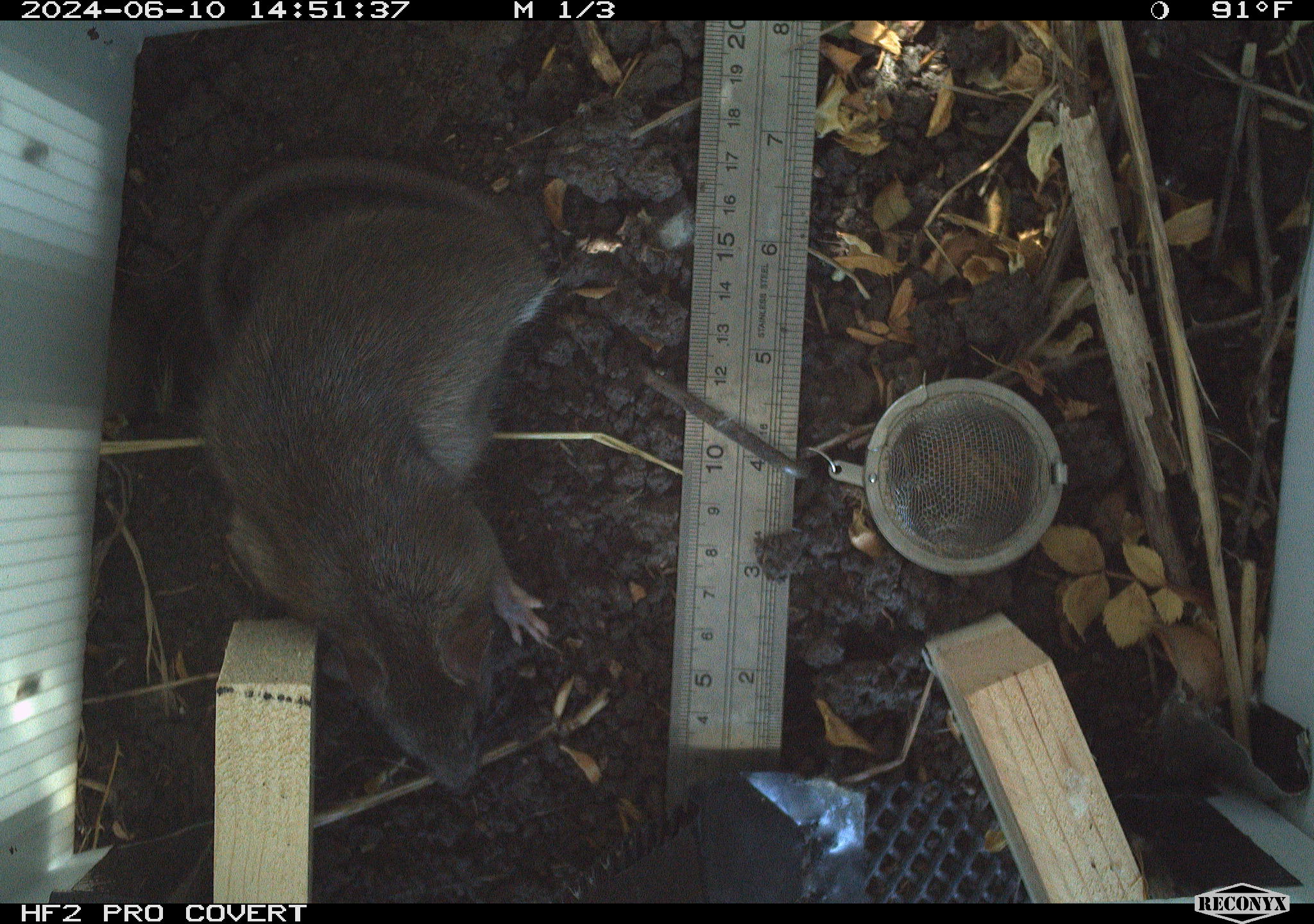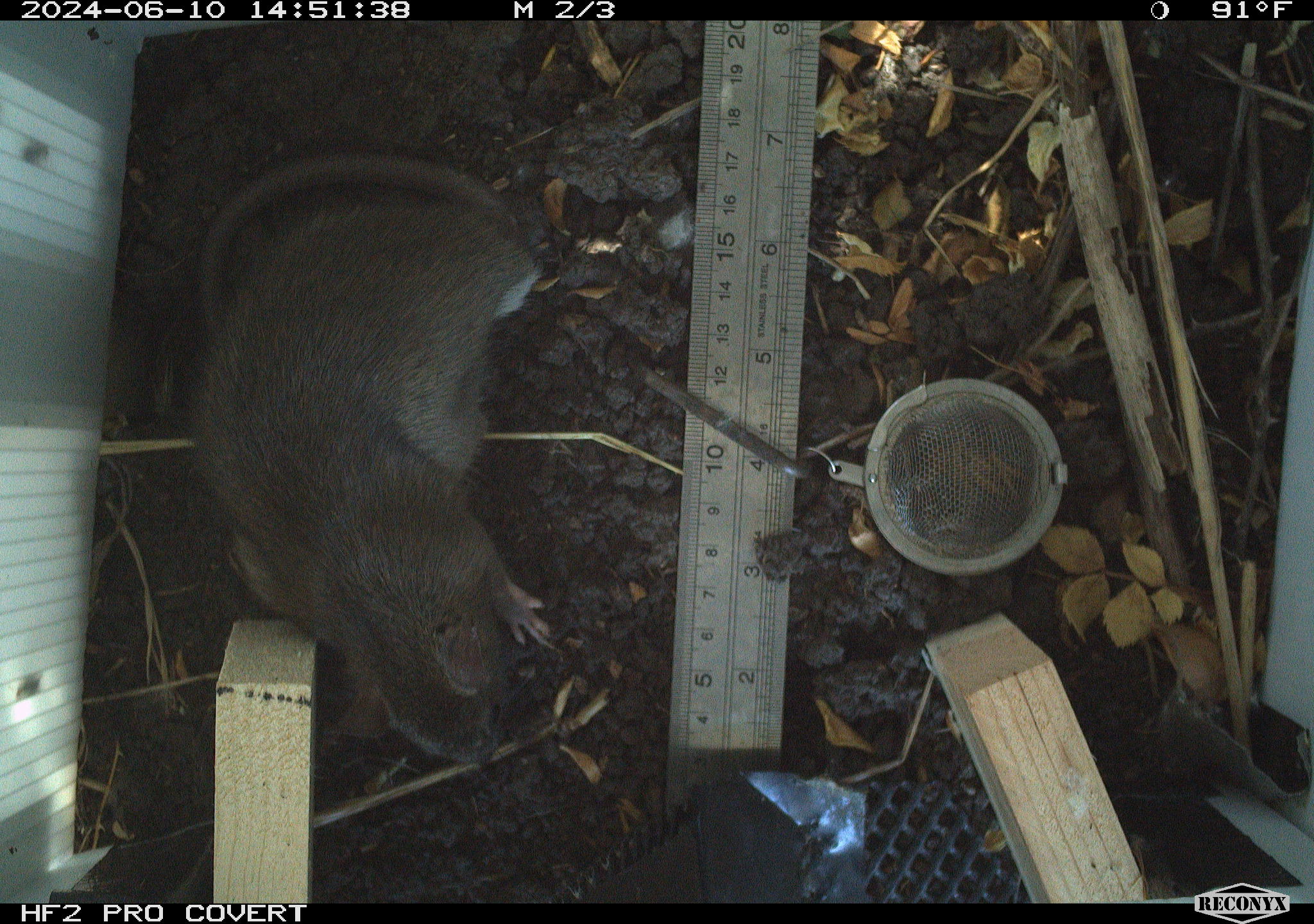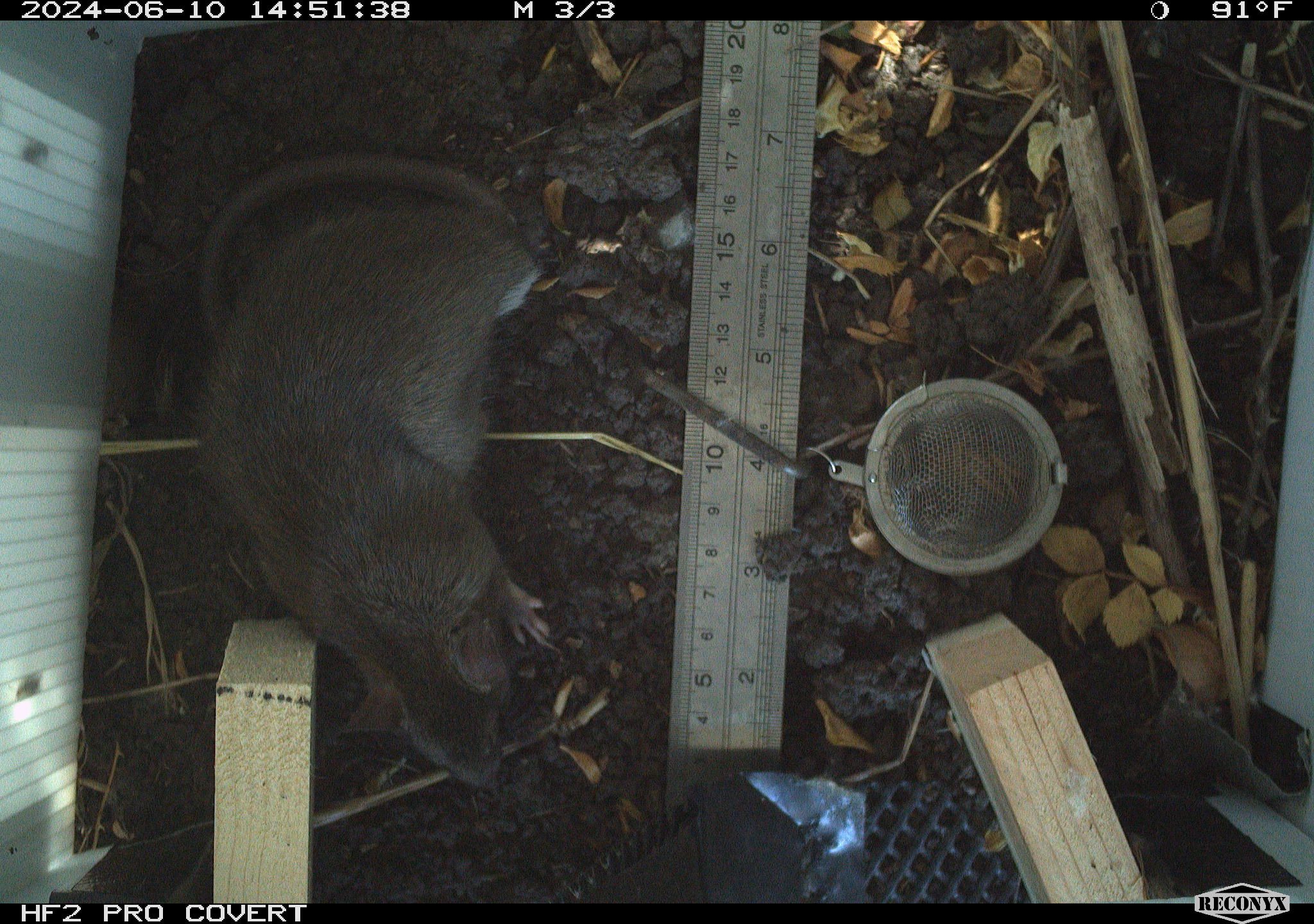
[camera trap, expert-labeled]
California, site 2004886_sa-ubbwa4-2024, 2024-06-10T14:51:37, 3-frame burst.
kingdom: Animalia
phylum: Chordata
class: Mammalia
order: Rodentia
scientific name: Rodentia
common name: woodrat or rat or mouse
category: woodrat or rat or mouse species